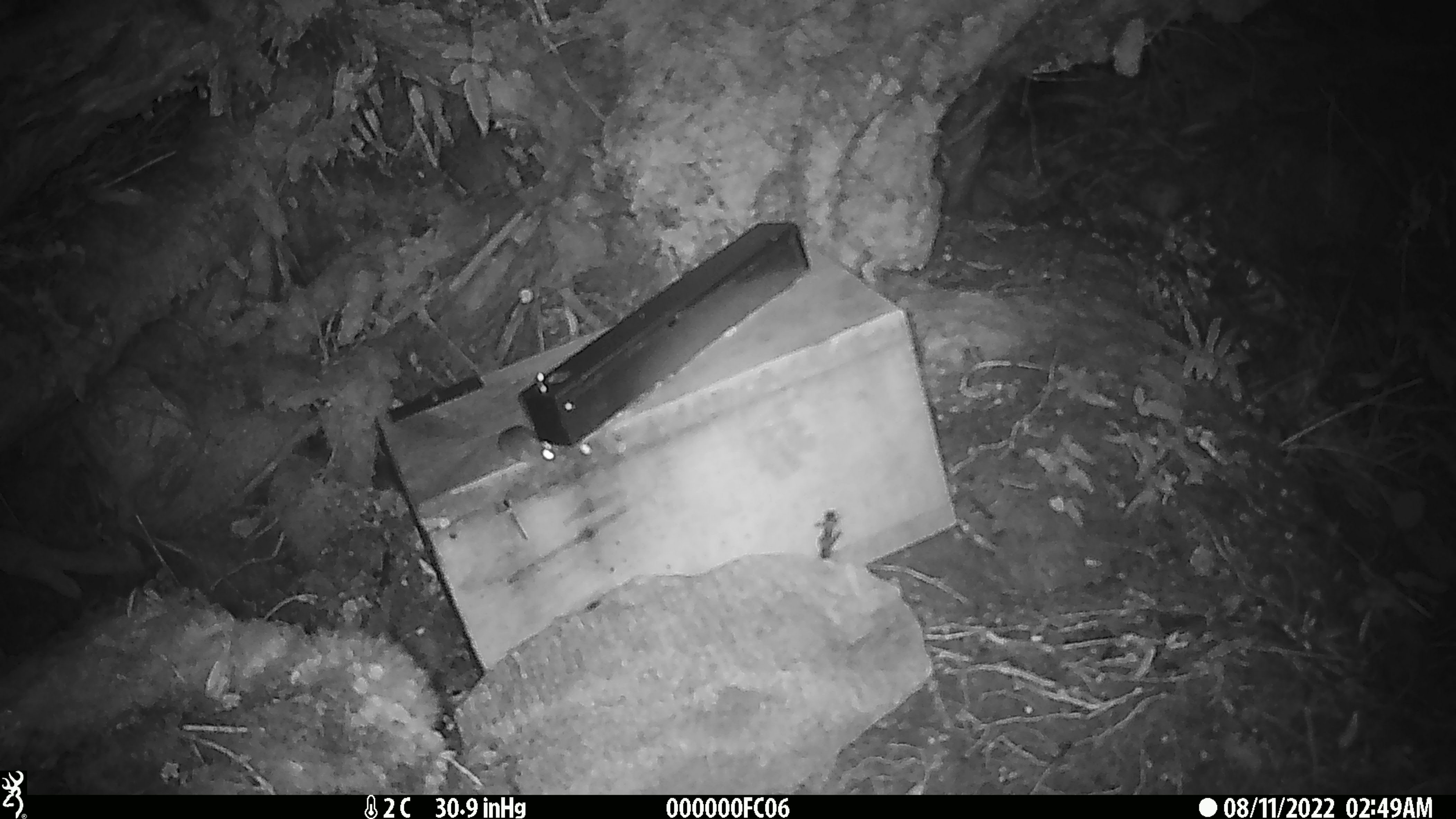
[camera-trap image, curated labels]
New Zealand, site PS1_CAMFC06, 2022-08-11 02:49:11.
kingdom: Animalia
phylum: Chordata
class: Mammalia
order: Rodentia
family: Muridae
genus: Mus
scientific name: Mus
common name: mouse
Mouse (Mus).